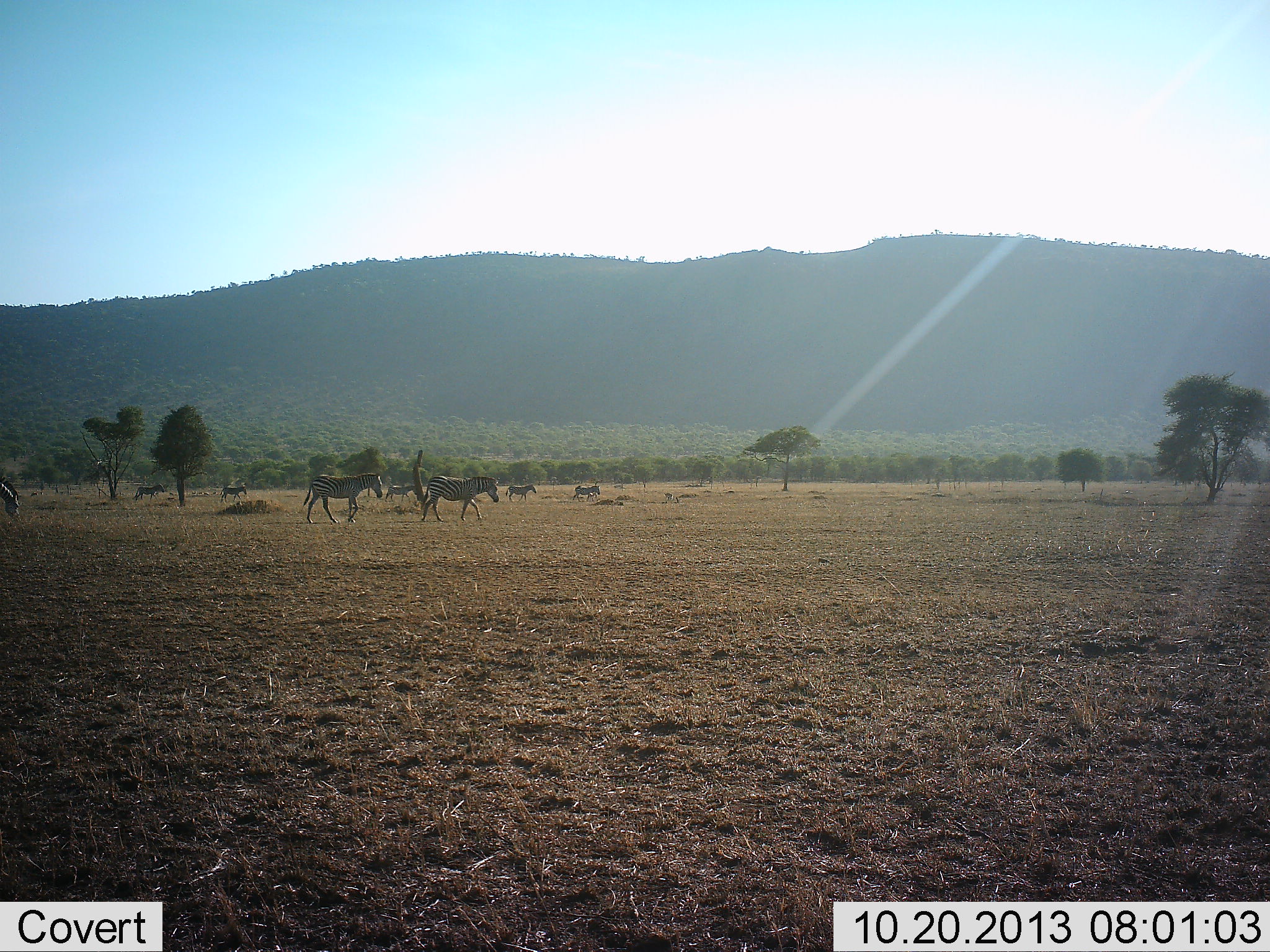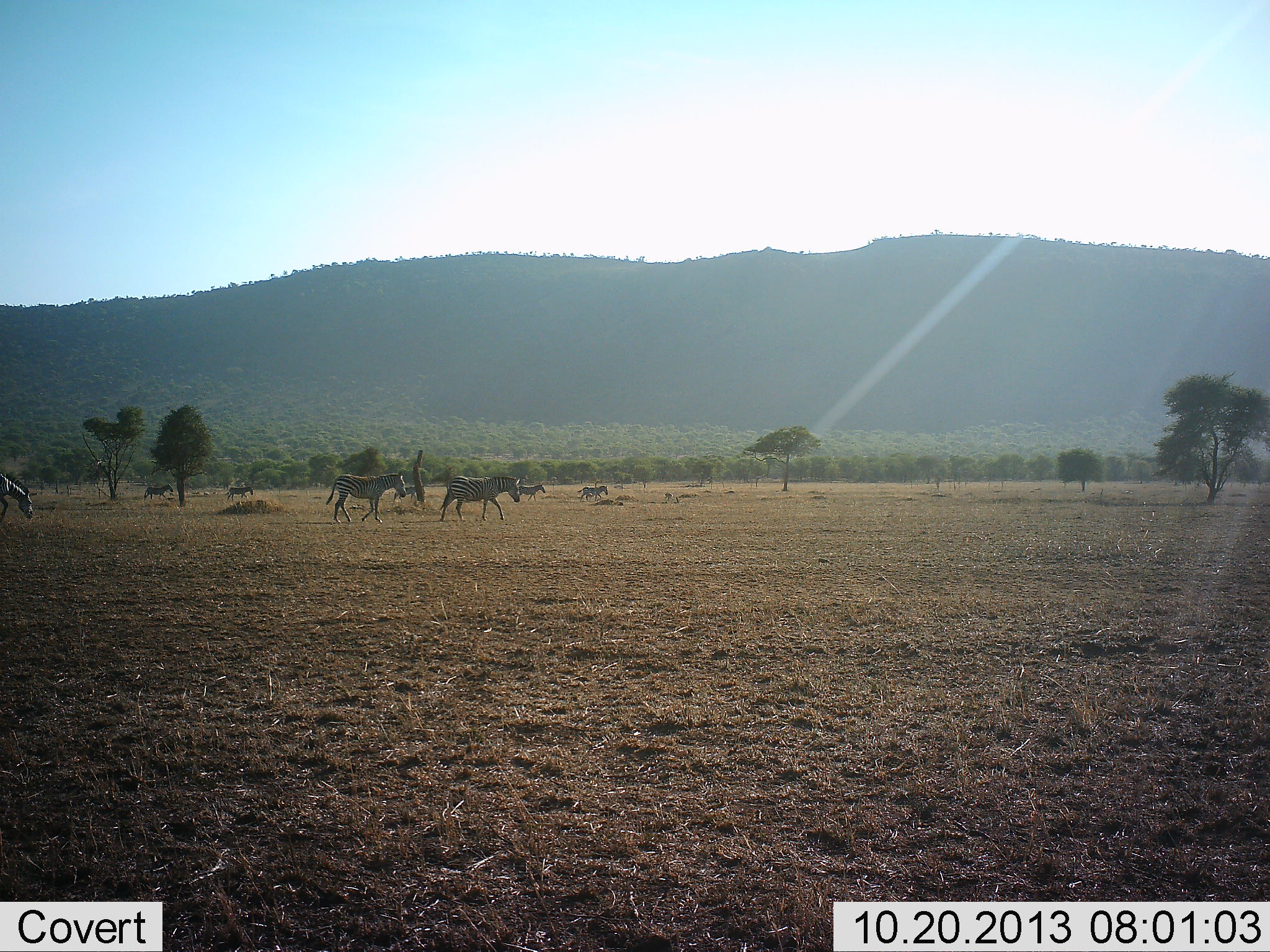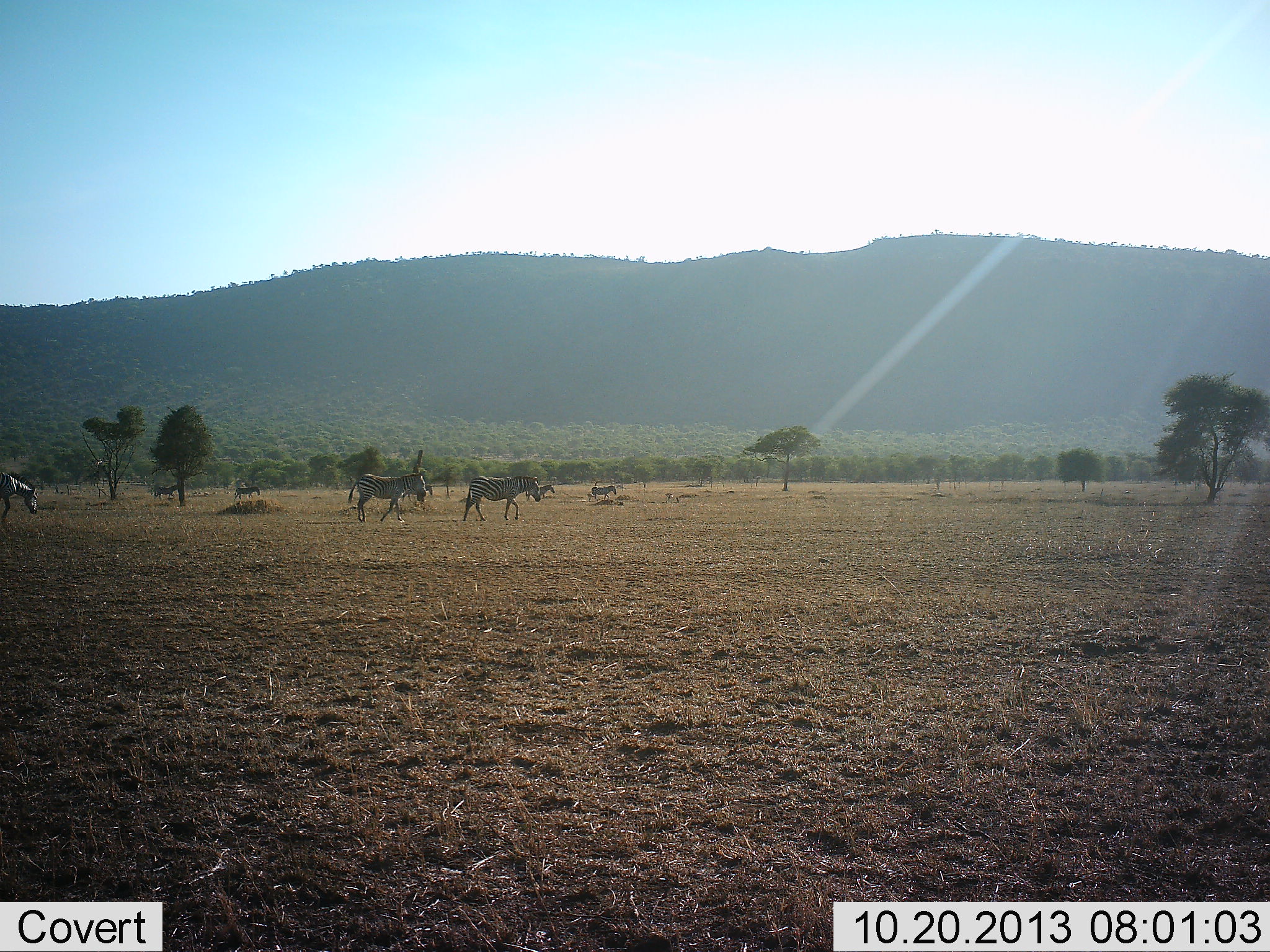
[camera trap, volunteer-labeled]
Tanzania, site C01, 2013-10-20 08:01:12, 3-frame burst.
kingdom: Animalia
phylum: Chordata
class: Mammalia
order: Perissodactyla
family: Equidae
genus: Equus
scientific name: Equus quagga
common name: plains zebra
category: zebra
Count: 7.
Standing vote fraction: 7%.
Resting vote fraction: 0%.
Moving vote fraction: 93%.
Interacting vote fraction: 0%.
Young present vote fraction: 0%.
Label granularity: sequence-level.